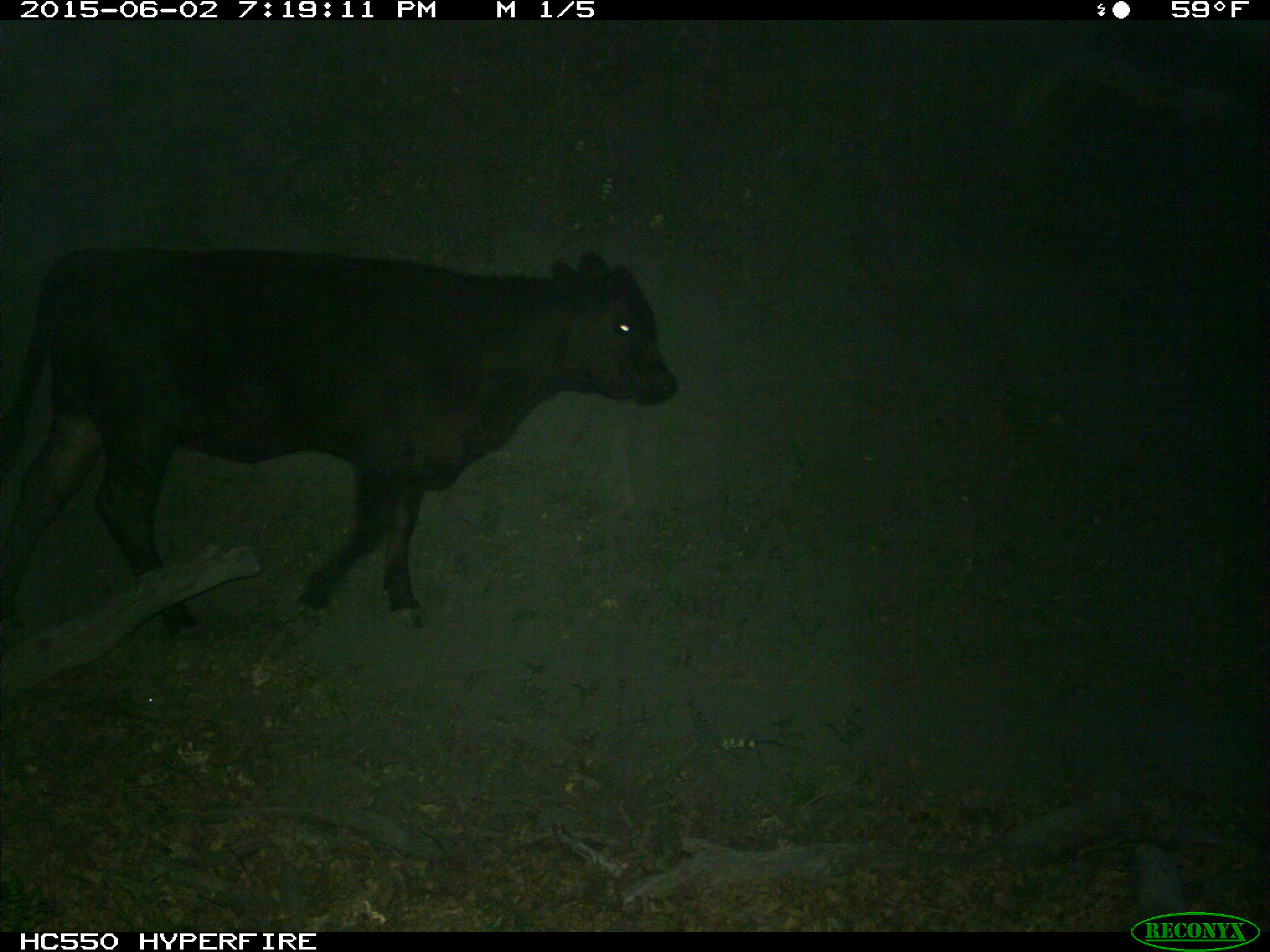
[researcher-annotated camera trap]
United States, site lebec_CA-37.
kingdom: Animalia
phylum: Chordata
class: Mammalia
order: Artiodactyla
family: Bovidae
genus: Bos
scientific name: Bos taurus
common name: domestic cow